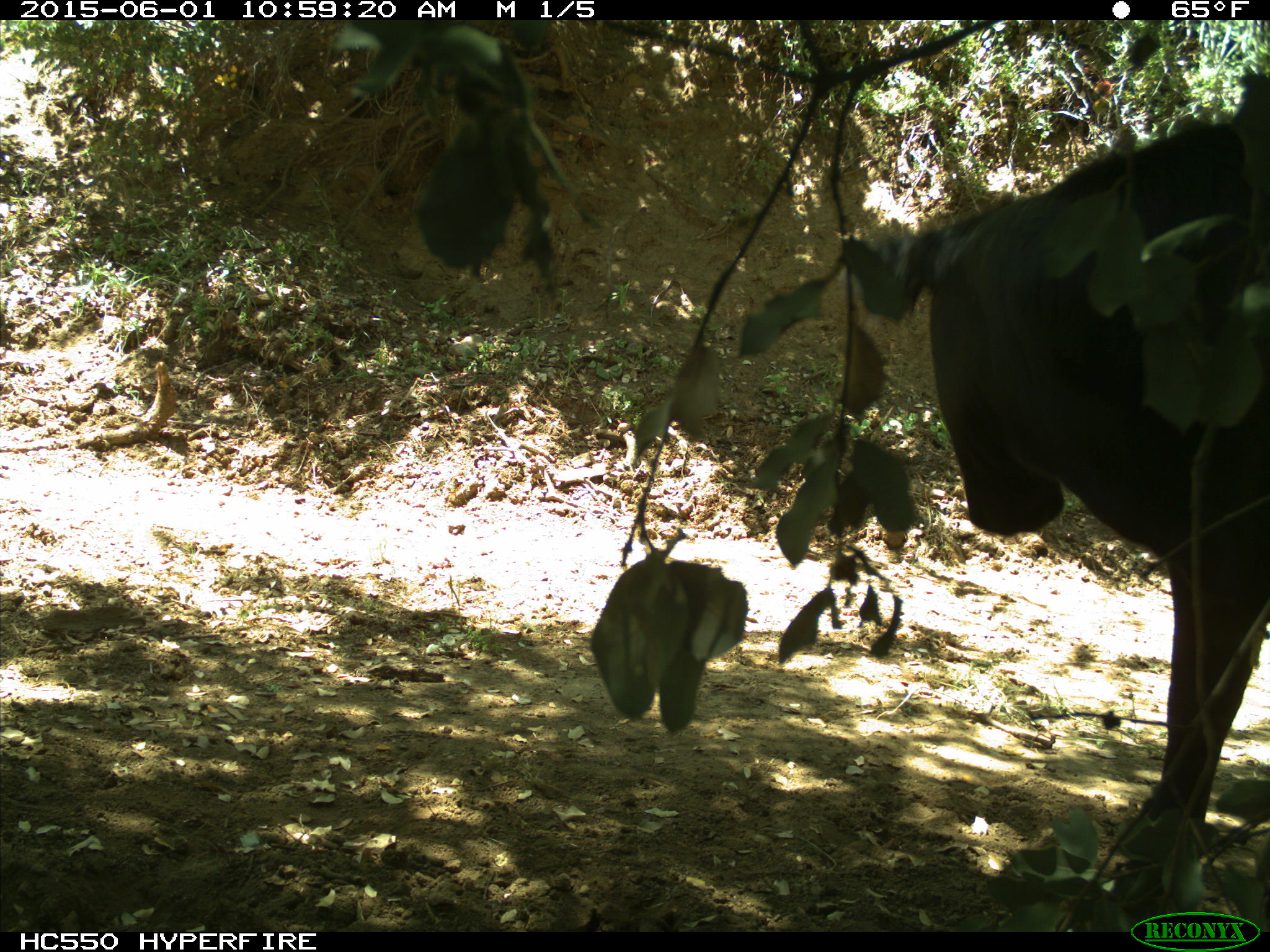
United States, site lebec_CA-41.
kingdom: Animalia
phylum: Chordata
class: Mammalia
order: Artiodactyla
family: Bovidae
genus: Bos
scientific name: Bos taurus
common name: domestic cow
Bos taurus (domestic cow).